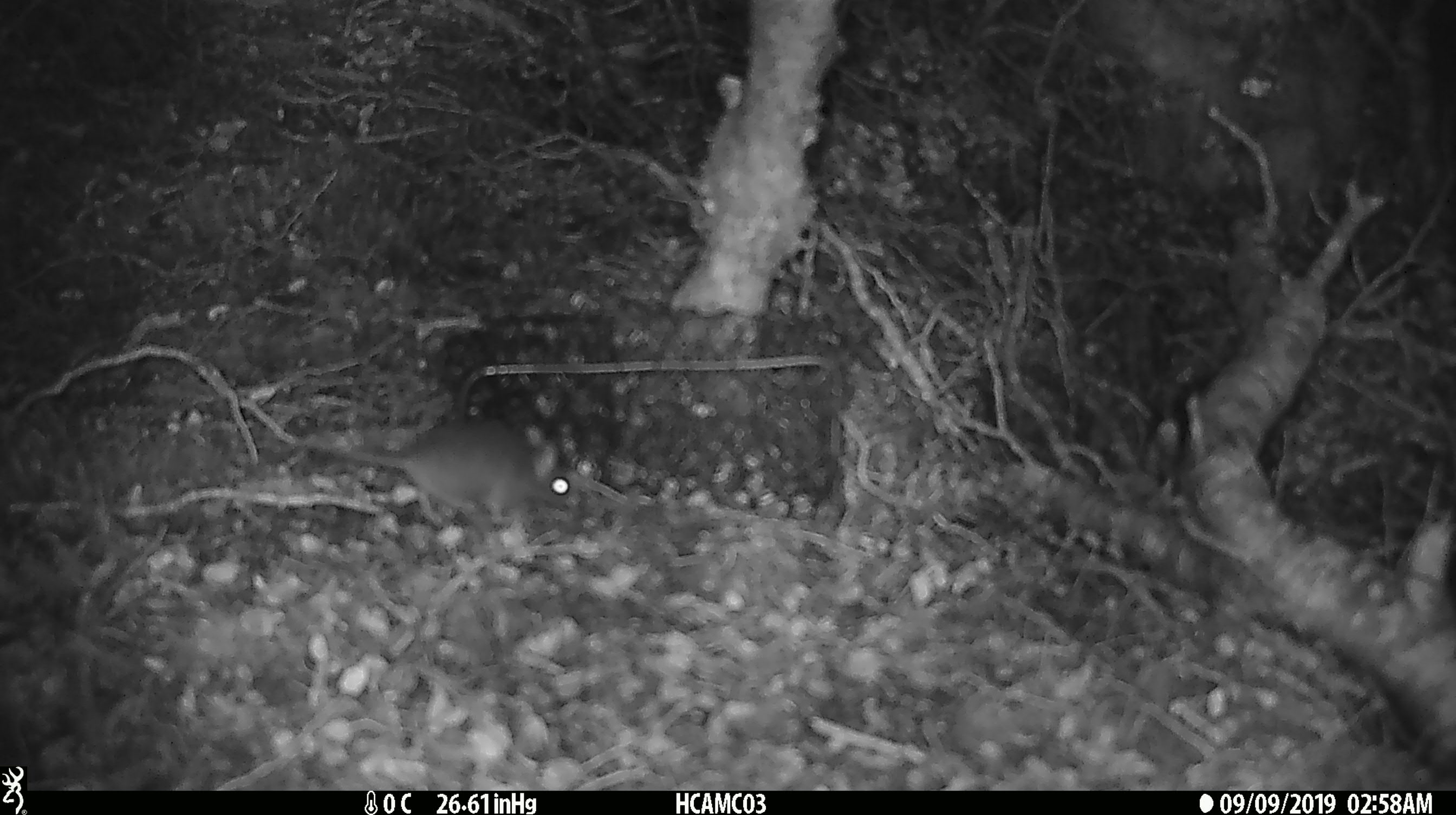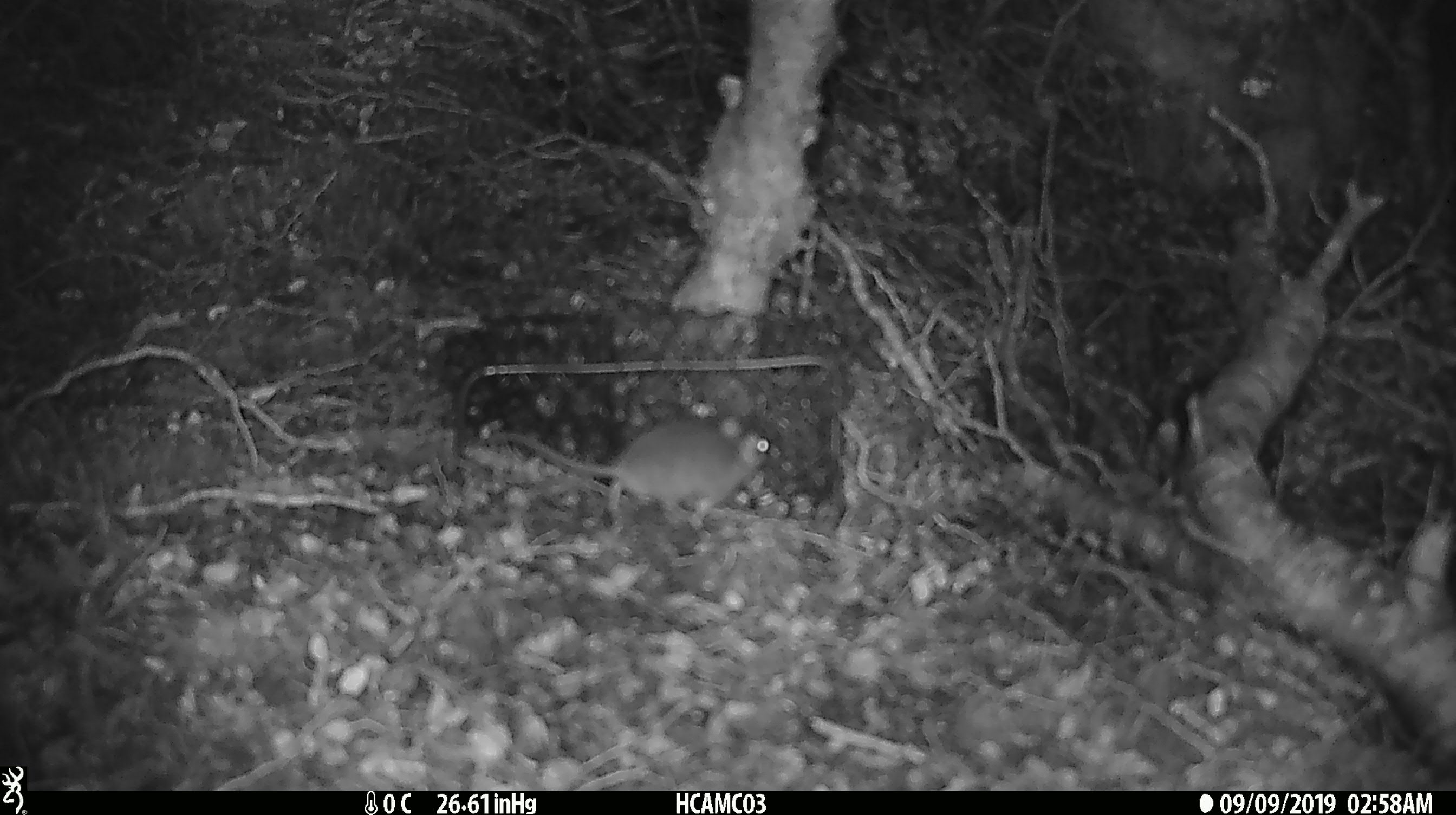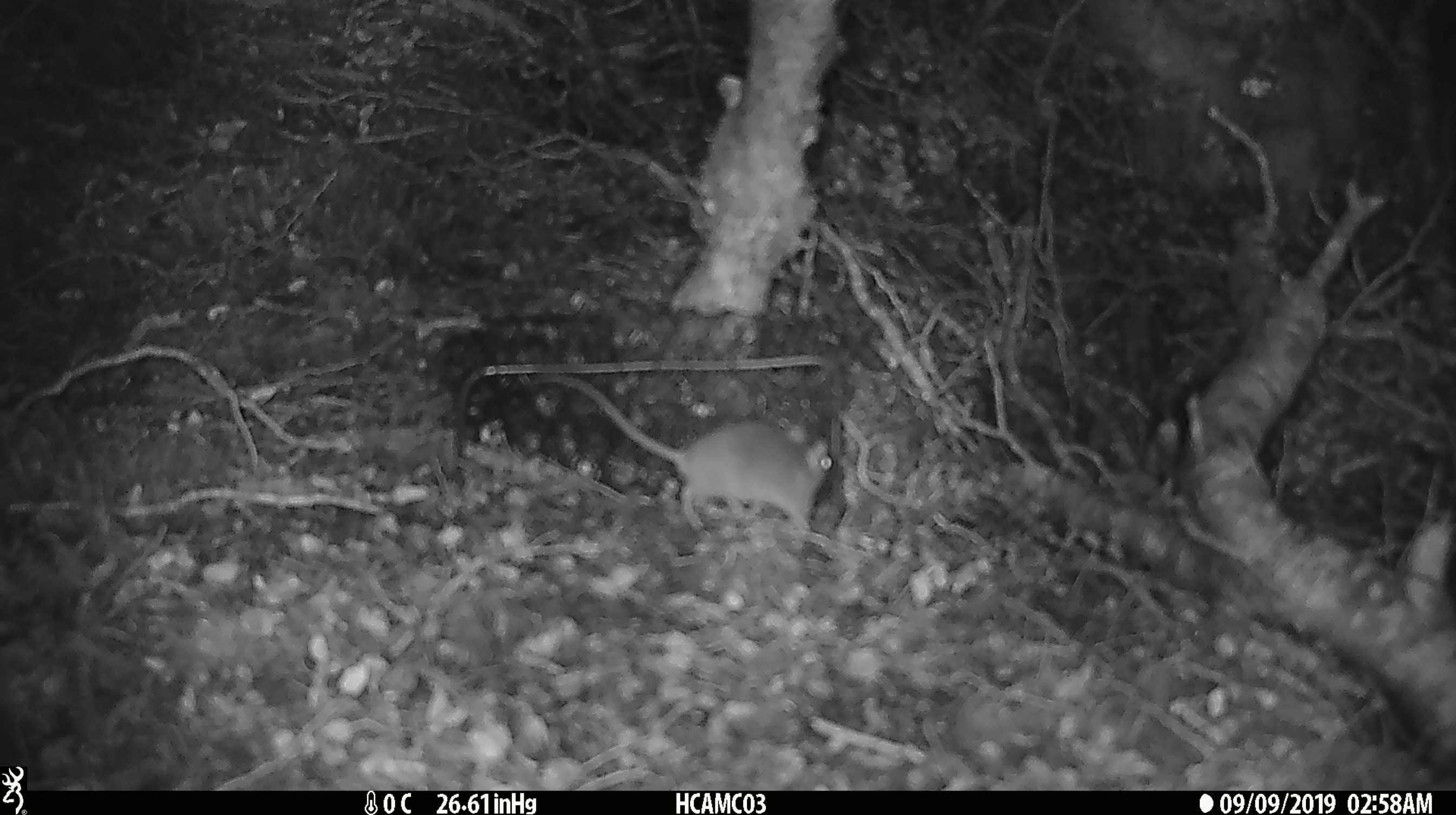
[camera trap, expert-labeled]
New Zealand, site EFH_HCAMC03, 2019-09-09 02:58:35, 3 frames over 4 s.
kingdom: Animalia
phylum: Chordata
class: Mammalia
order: Rodentia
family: Muridae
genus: Mus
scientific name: Mus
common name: mouse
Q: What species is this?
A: Mouse (Mus).